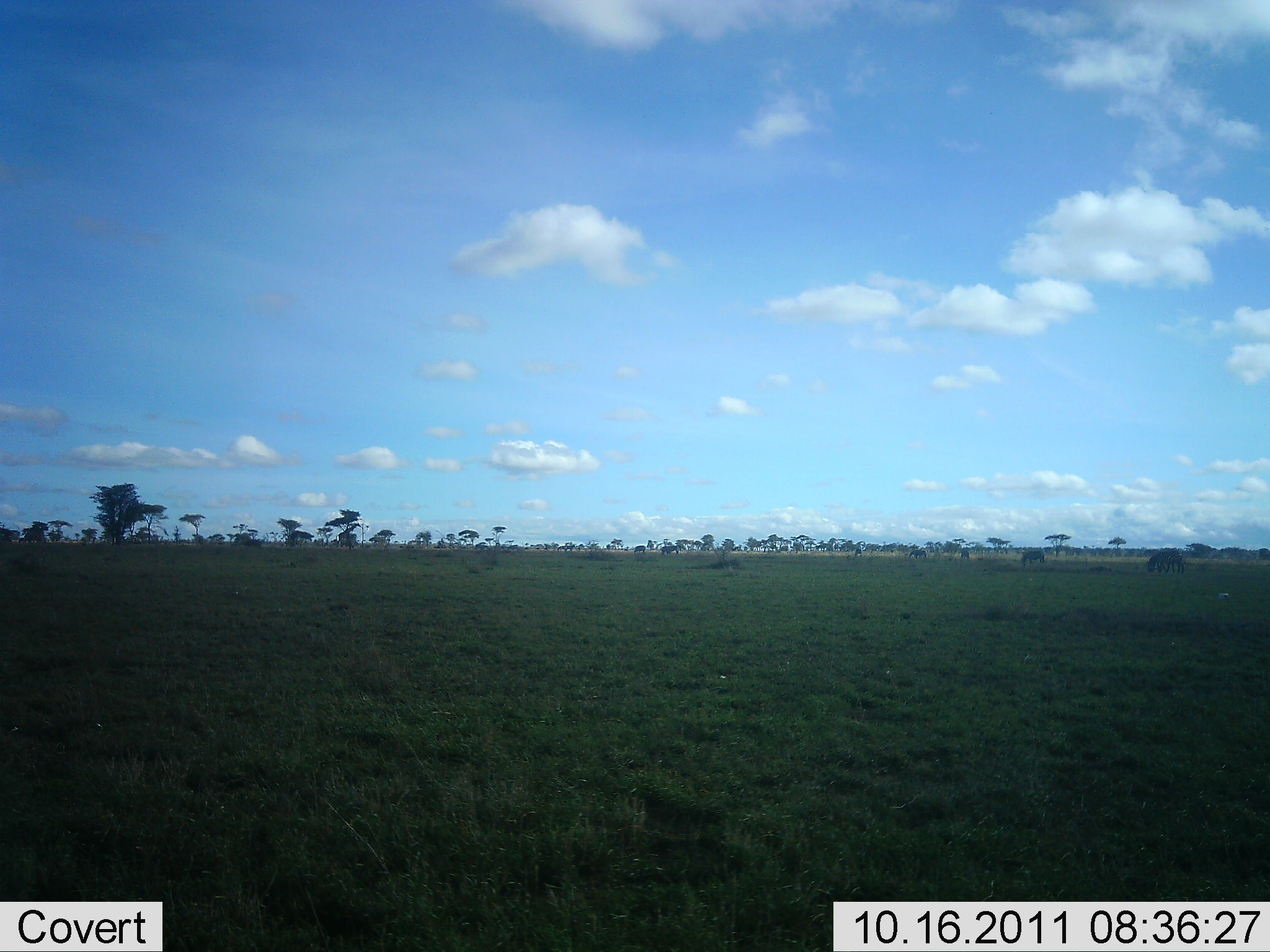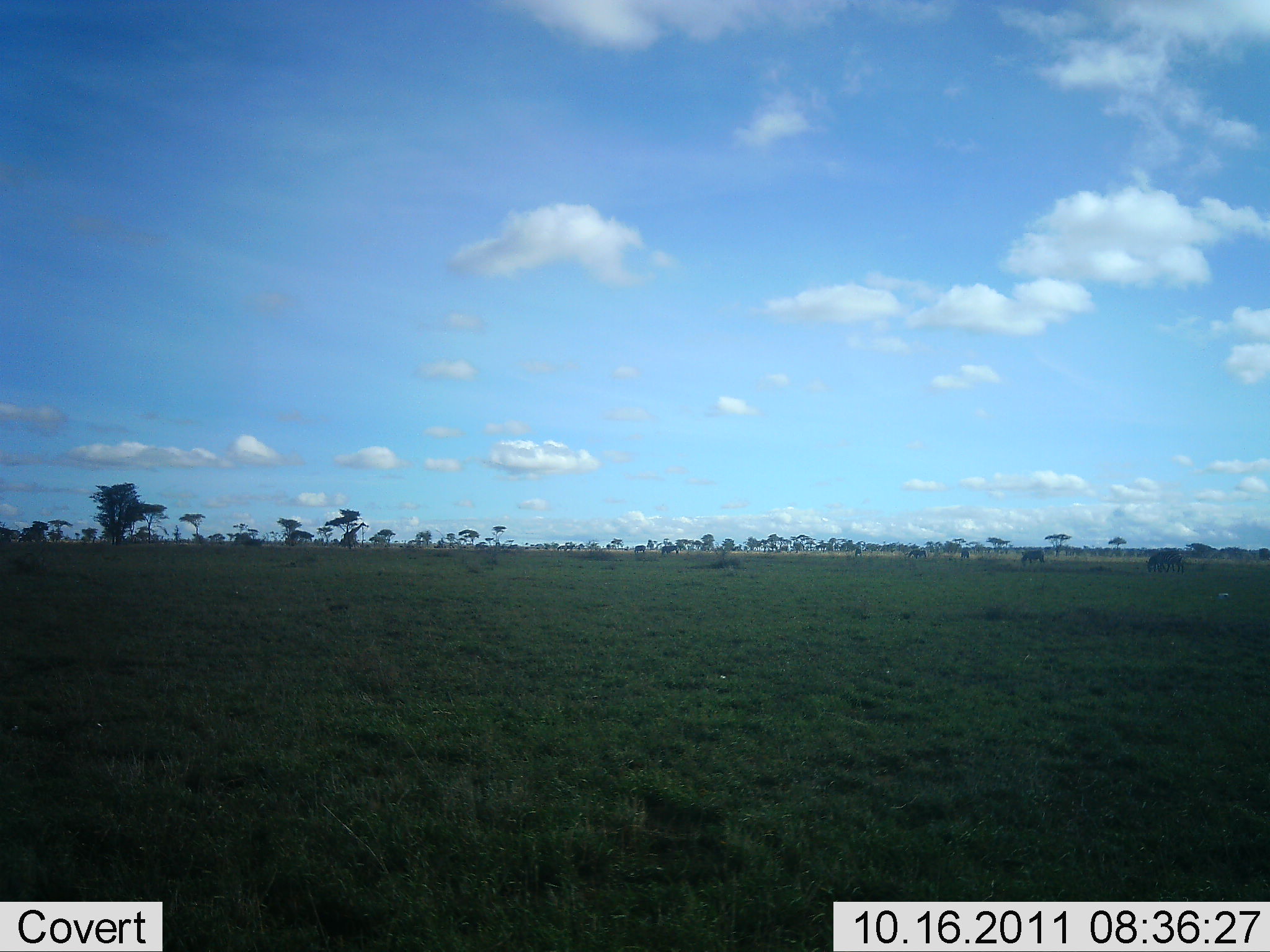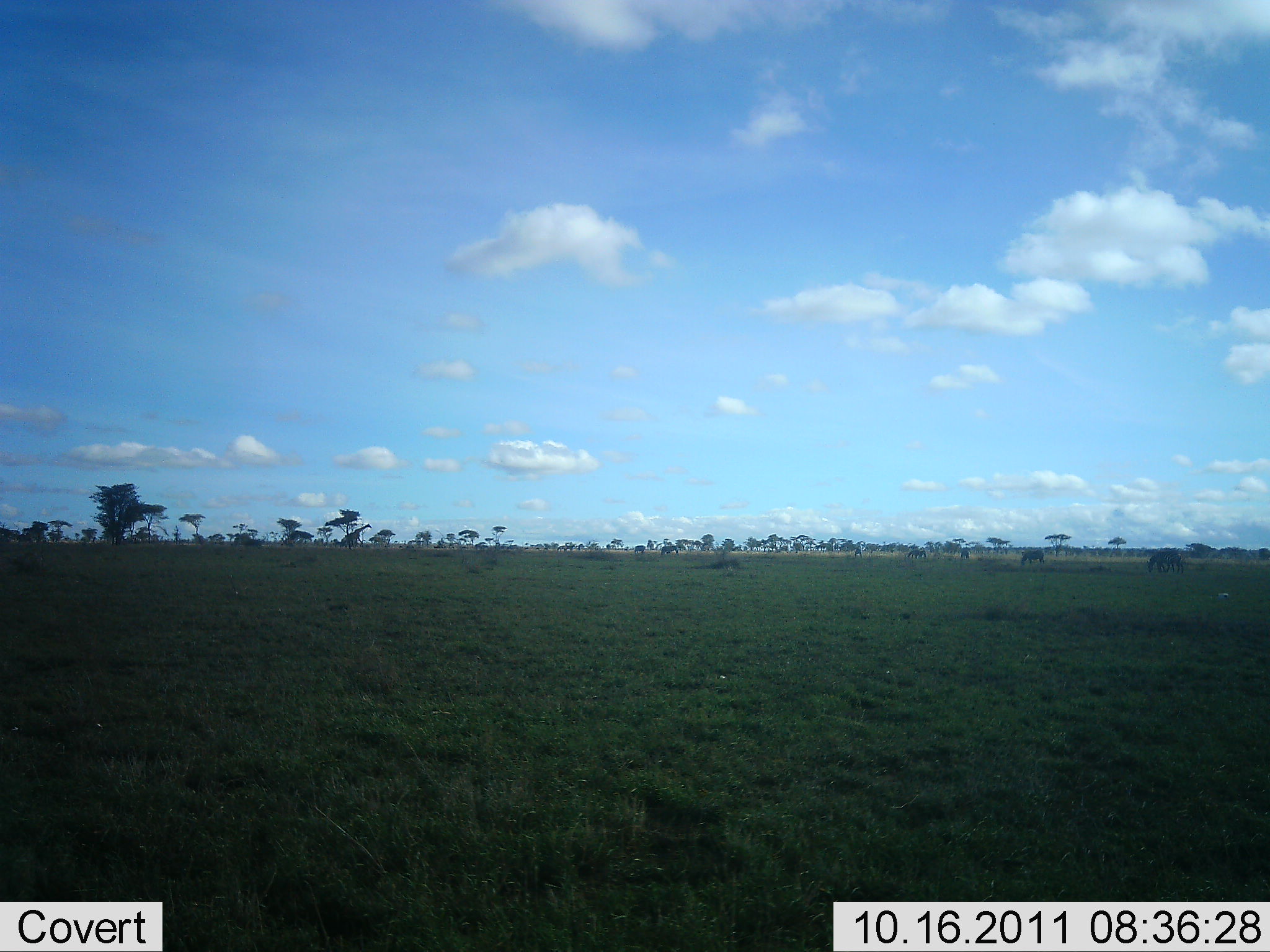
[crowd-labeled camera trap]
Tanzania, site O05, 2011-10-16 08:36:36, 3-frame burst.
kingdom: Animalia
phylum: Chordata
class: Mammalia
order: Artiodactyla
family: Giraffidae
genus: Giraffa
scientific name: Giraffa camelopardalis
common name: giraffe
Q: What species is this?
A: Giraffe (Giraffa camelopardalis).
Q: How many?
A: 1.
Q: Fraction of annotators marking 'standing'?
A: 6%.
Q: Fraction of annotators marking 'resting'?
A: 0%.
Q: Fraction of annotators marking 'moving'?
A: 94%.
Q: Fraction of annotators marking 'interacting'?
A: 0%.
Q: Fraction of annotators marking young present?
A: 0%.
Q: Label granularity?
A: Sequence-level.